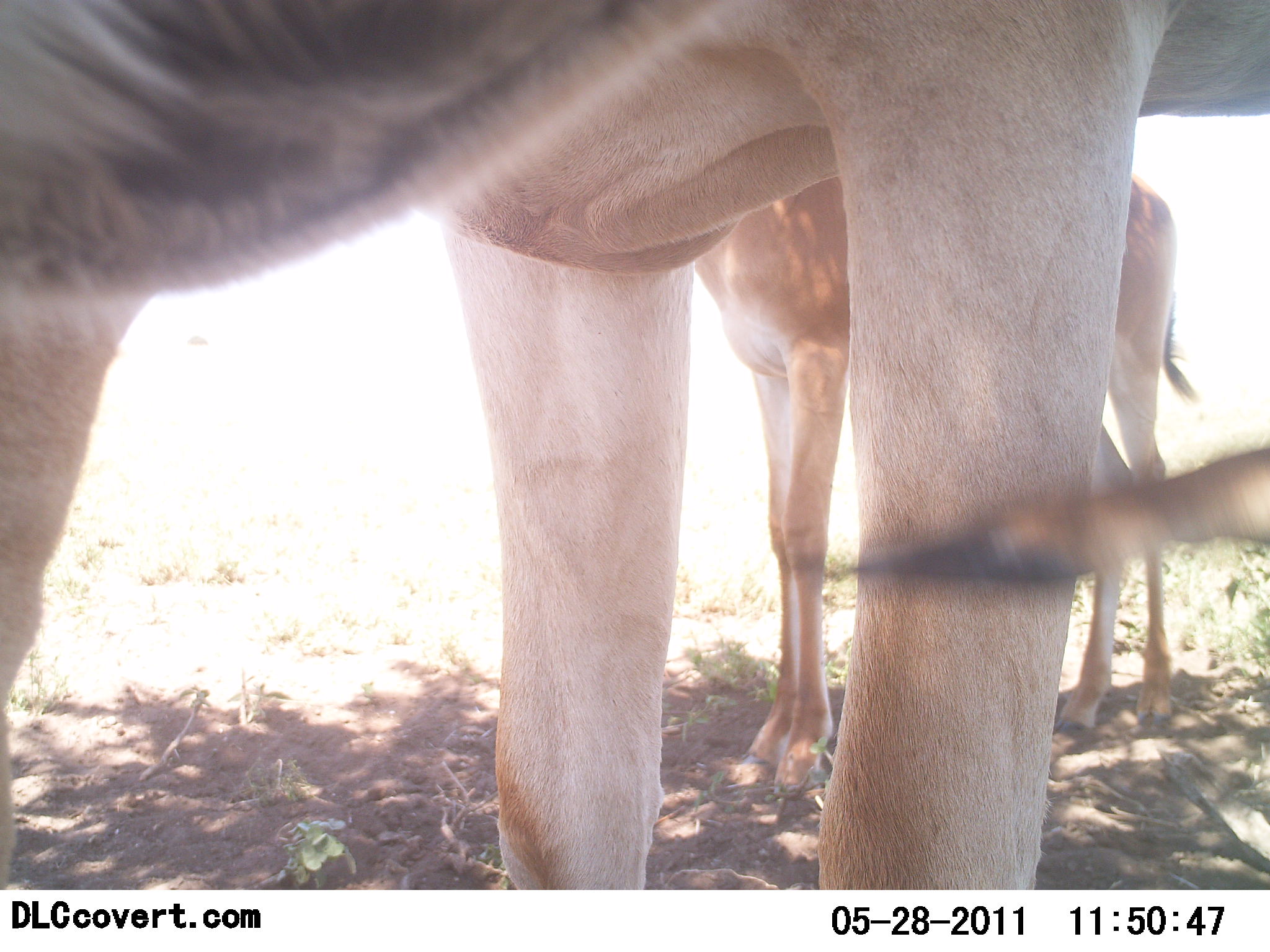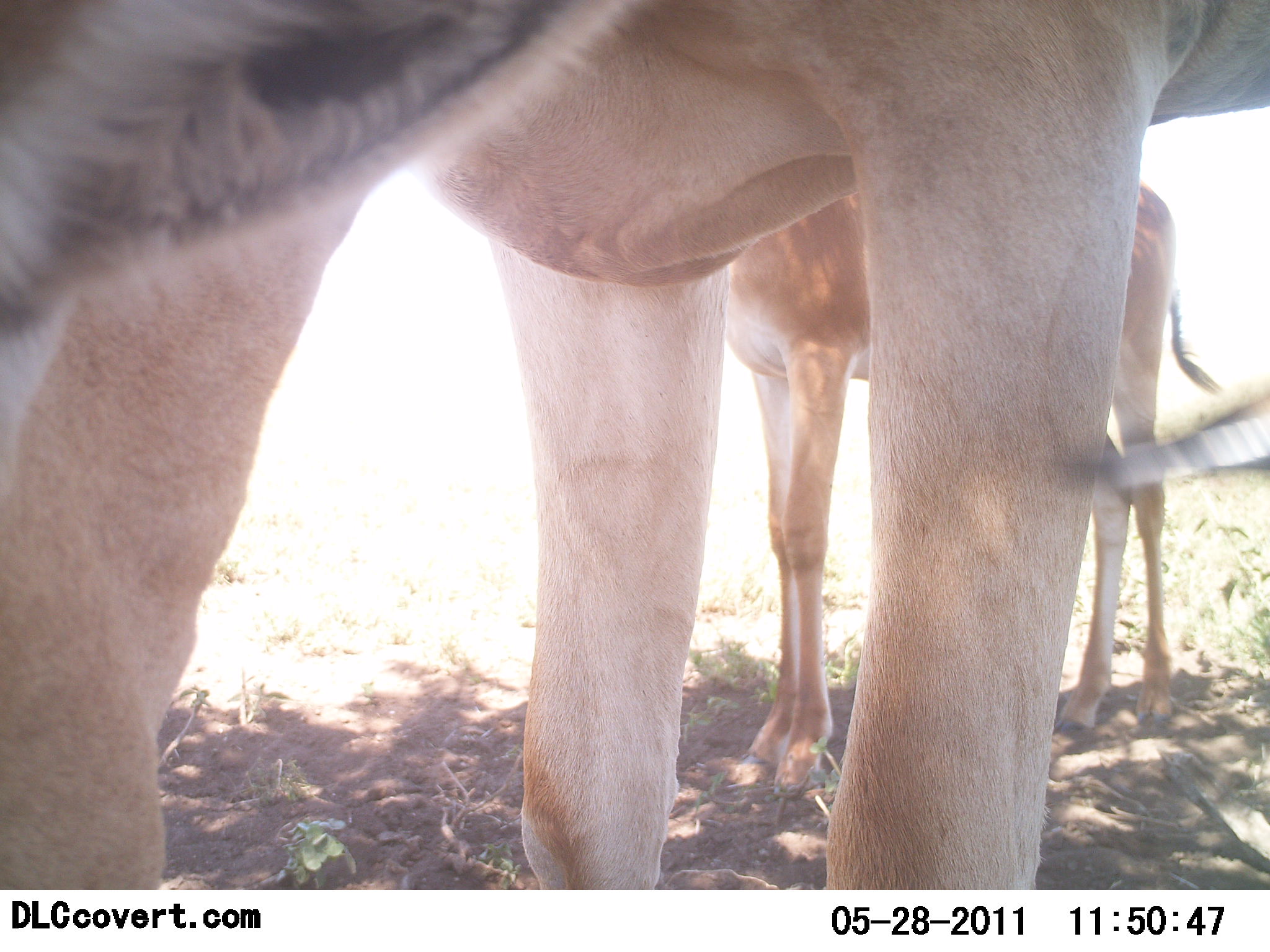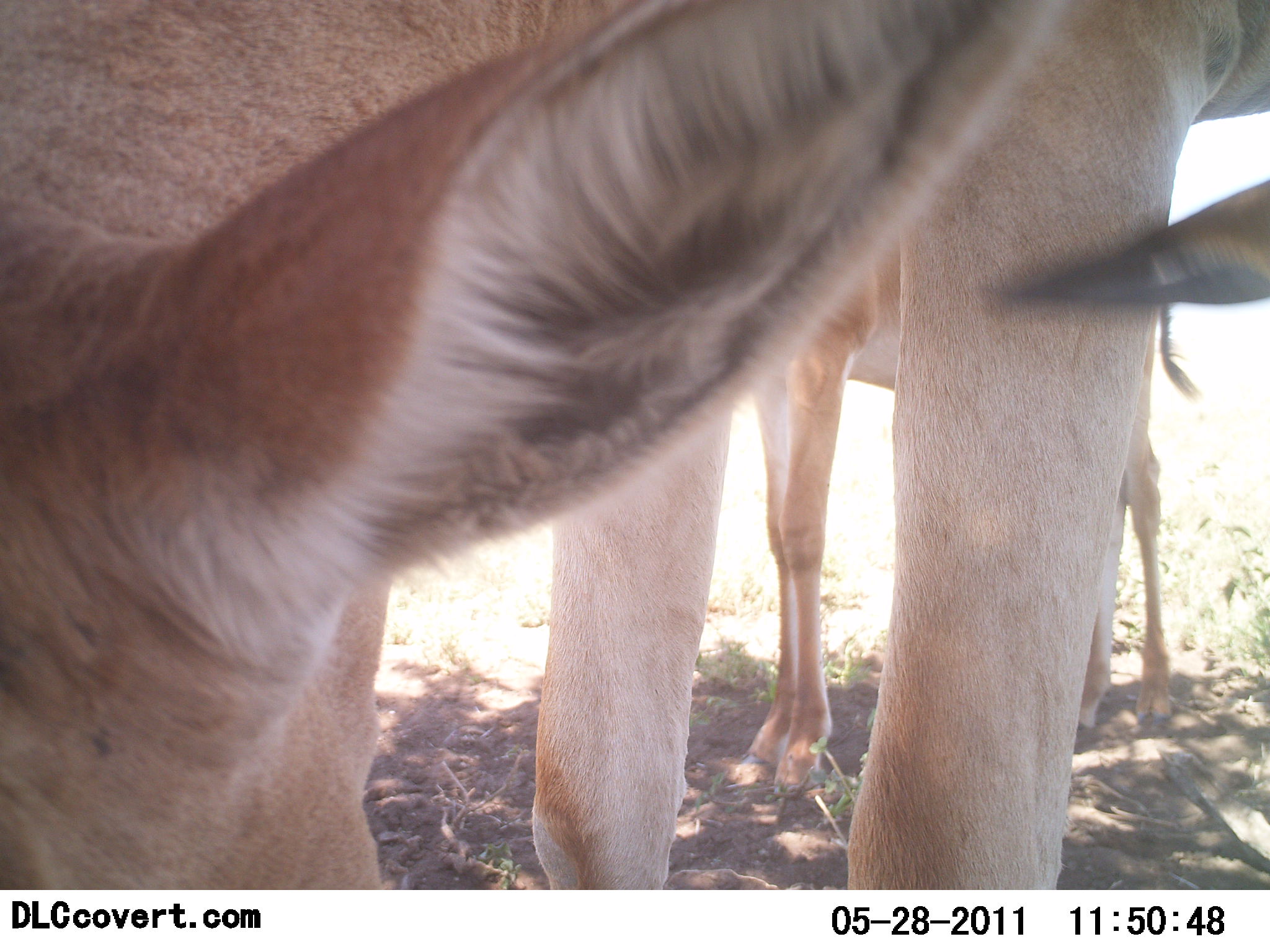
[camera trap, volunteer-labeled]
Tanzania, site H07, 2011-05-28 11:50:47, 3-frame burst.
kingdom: Animalia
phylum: Chordata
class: Mammalia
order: Artiodactyla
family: Bovidae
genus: Alcelaphus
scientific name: Alcelaphus buselaphus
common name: hartebeest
Hartebeest (Alcelaphus buselaphus), count 3. Behavior (volunteer vote fractions): standing 90%, resting 0%, moving 0%, interacting 0%. Young present (vote fraction): 30%. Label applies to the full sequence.